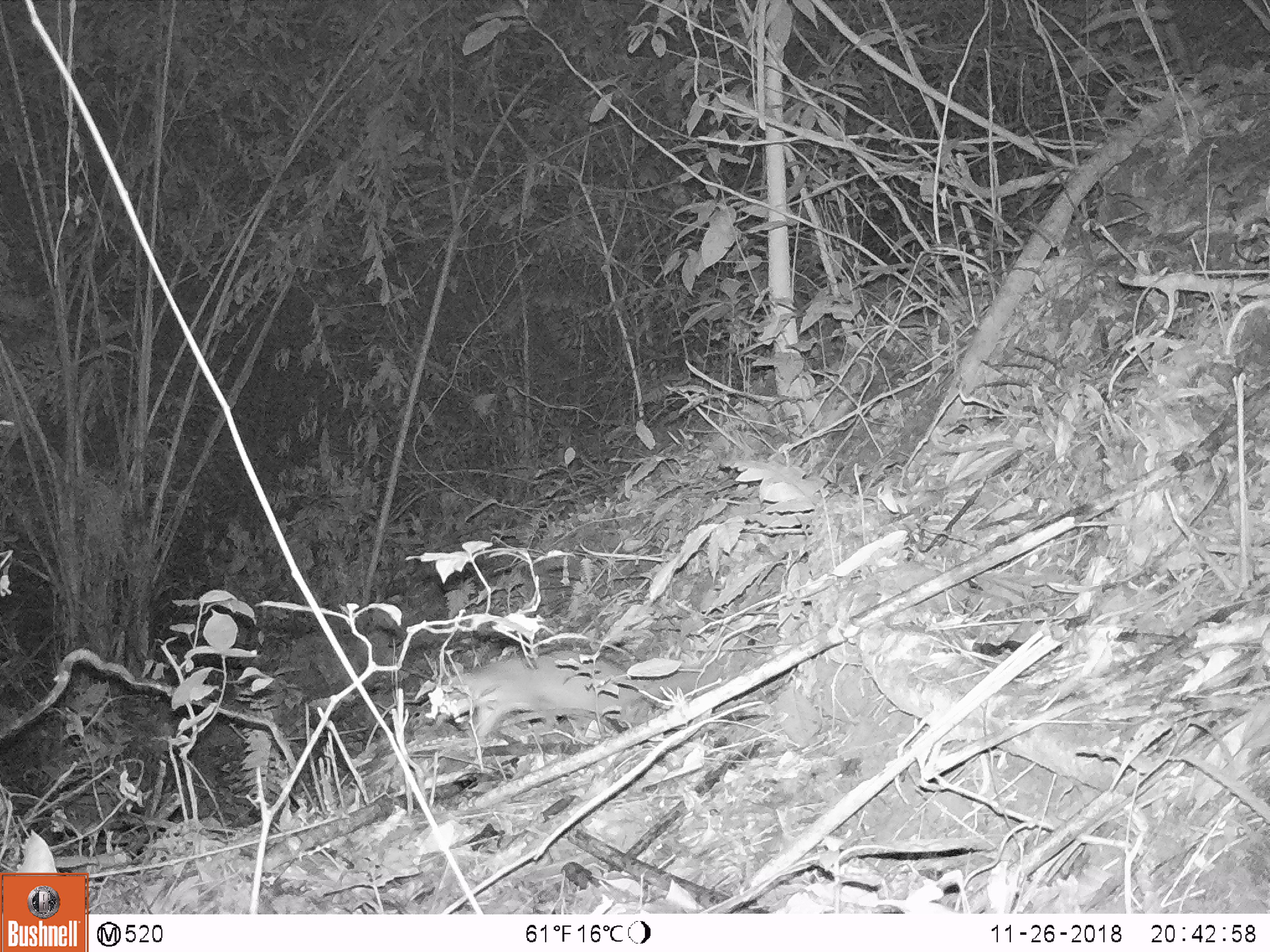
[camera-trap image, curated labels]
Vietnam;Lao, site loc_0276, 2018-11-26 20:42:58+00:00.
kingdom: Animalia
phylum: Chordata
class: Mammalia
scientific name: Mammalia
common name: mammal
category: unidentified small mammal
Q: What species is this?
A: Unidentified small mammal (mammal) (Mammalia).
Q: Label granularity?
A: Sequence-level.